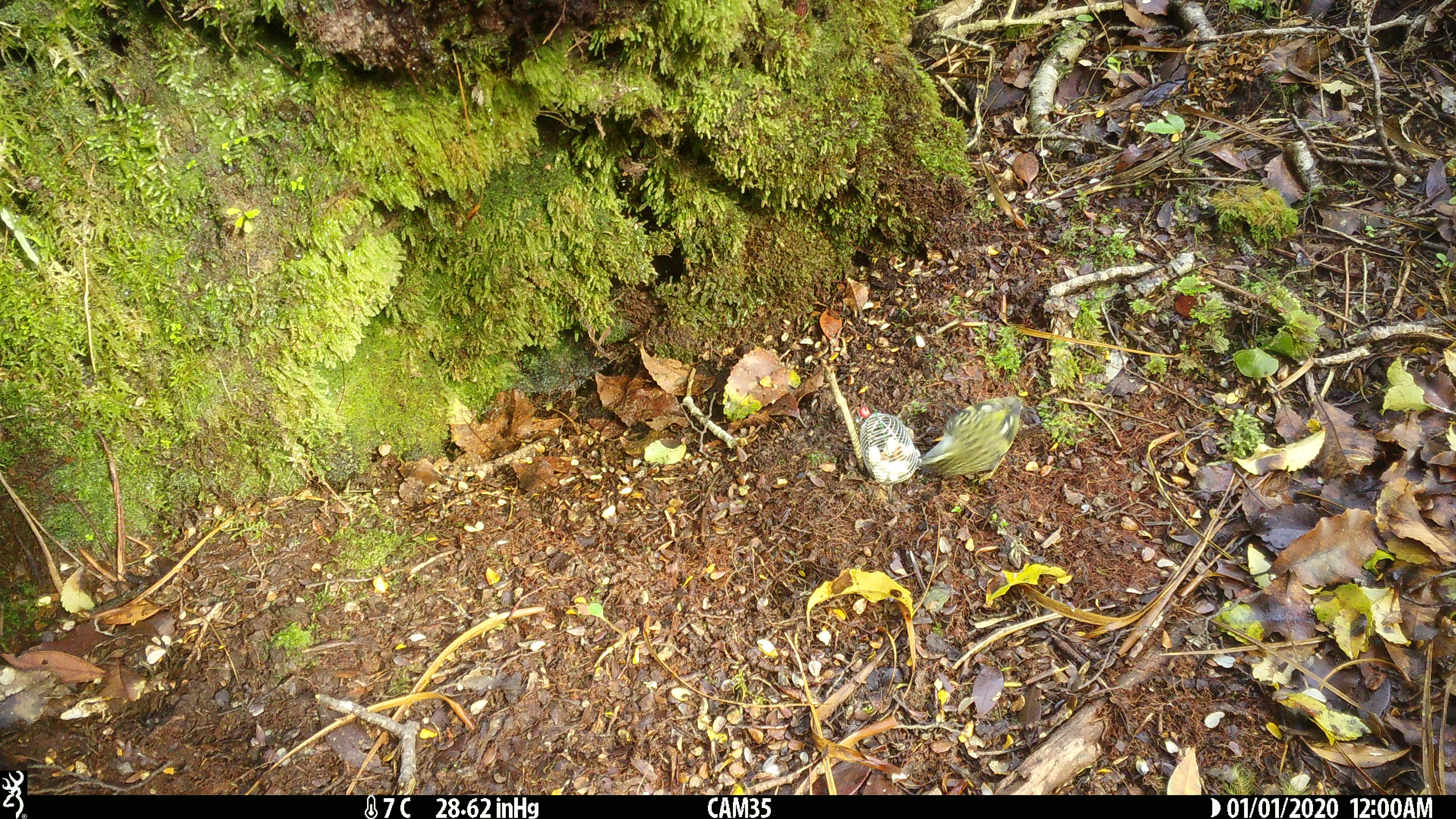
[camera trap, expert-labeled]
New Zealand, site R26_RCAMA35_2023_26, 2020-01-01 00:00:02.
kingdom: Animalia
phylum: Chordata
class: Aves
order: Passeriformes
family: Acanthisittidae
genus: Acanthisitta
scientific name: Acanthisitta chloris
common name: rifleman